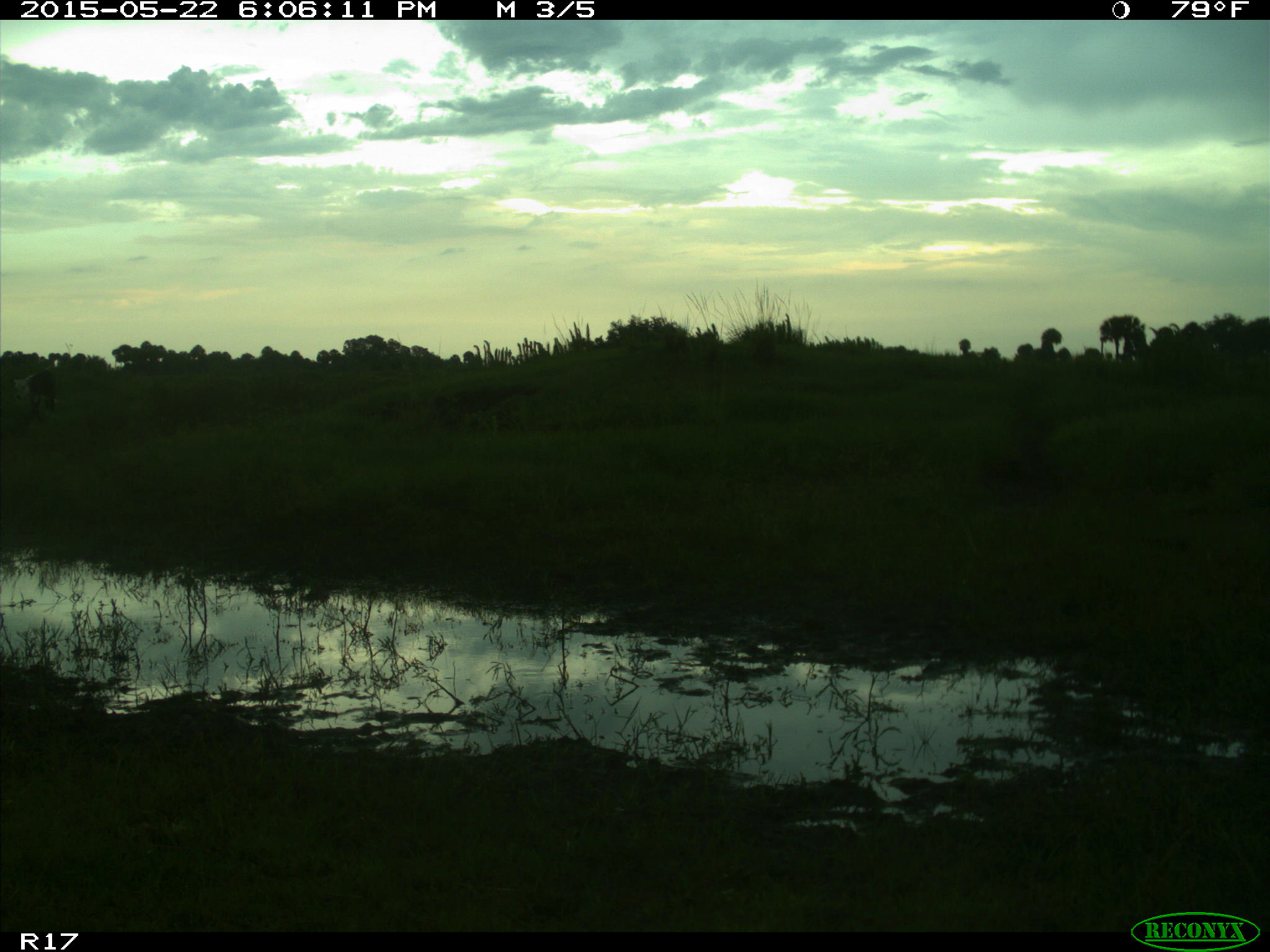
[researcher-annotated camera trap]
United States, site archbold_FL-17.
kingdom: Animalia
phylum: Chordata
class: Mammalia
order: Artiodactyla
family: Bovidae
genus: Bos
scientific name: Bos taurus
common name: domestic cow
Bos taurus (domestic cow).